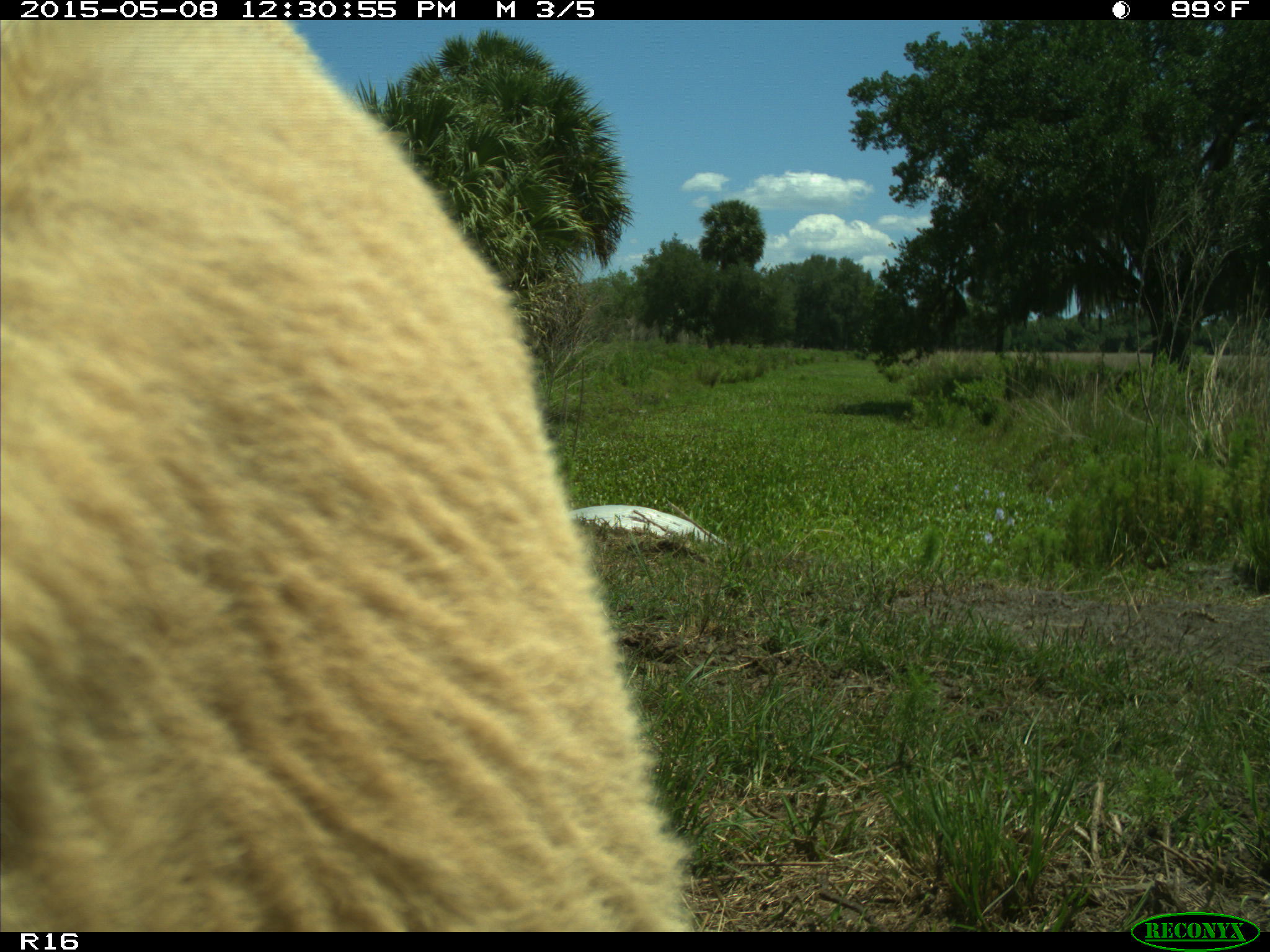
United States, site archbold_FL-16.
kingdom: Animalia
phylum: Chordata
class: Mammalia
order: Artiodactyla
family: Bovidae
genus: Bos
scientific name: Bos taurus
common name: domestic cow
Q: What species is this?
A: Bos taurus (domestic cow).